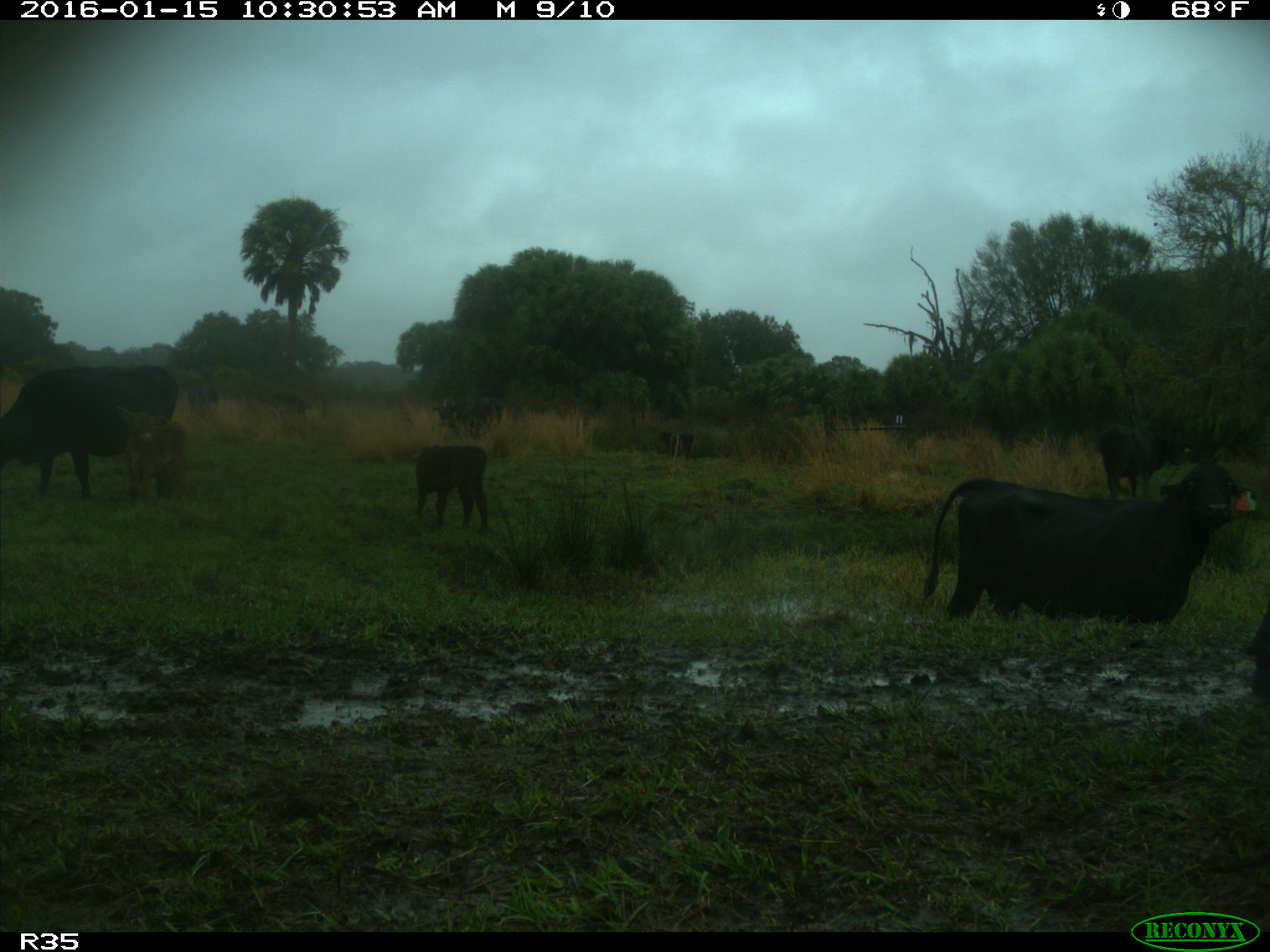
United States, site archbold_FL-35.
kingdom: Animalia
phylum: Chordata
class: Mammalia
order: Artiodactyla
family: Bovidae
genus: Bos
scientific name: Bos taurus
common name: domestic cow